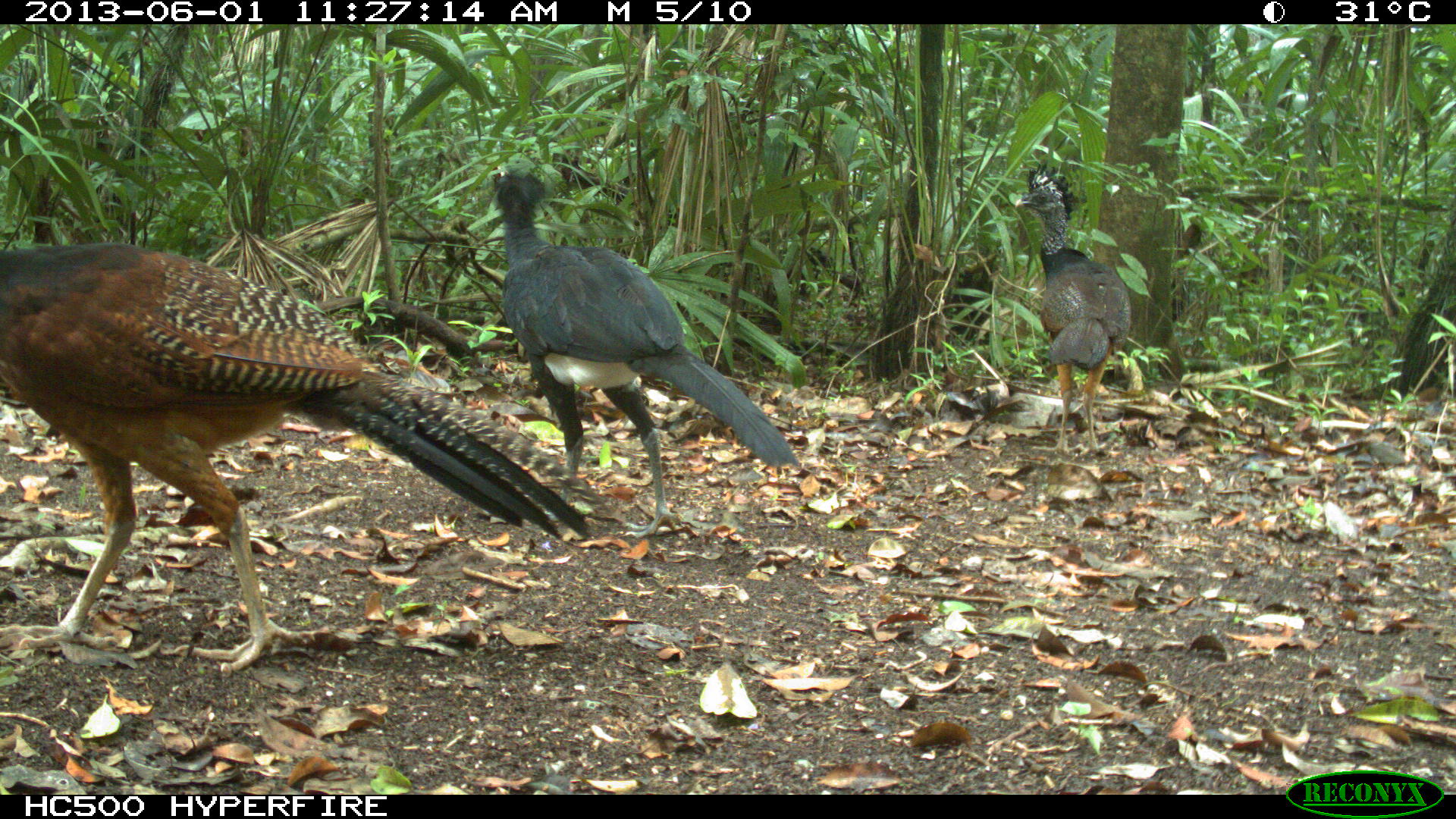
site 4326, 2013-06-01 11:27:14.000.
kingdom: Animalia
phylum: Chordata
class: Aves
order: Galliformes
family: Cracidae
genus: Crax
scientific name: Crax rubra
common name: great curassow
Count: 3.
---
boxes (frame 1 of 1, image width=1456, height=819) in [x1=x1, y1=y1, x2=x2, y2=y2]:
crax rubra: [x1=0, y1=241, x2=593, y2=677]; [x1=487, y1=165, x2=800, y2=538]; [x1=1011, y1=163, x2=1131, y2=454]